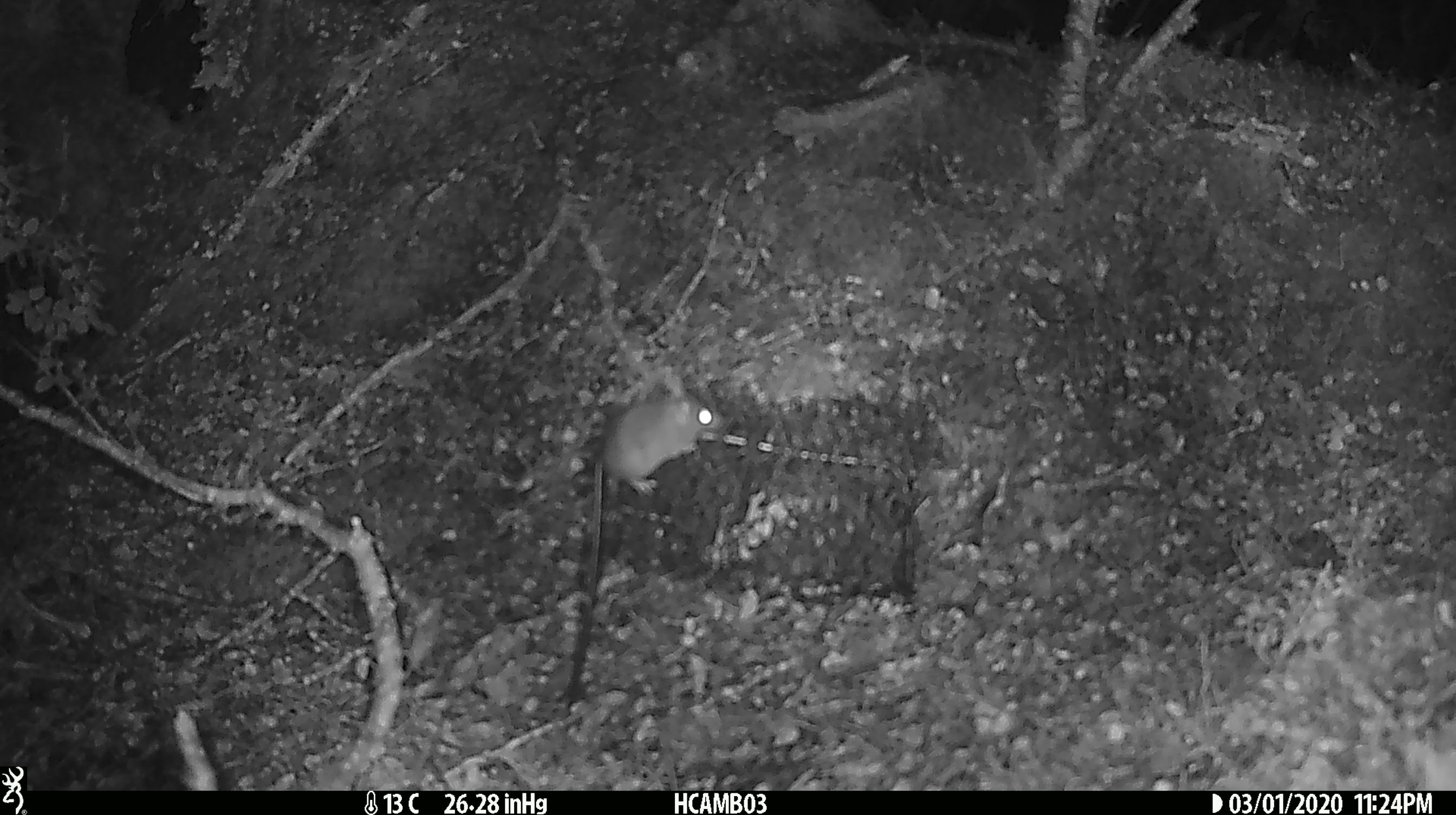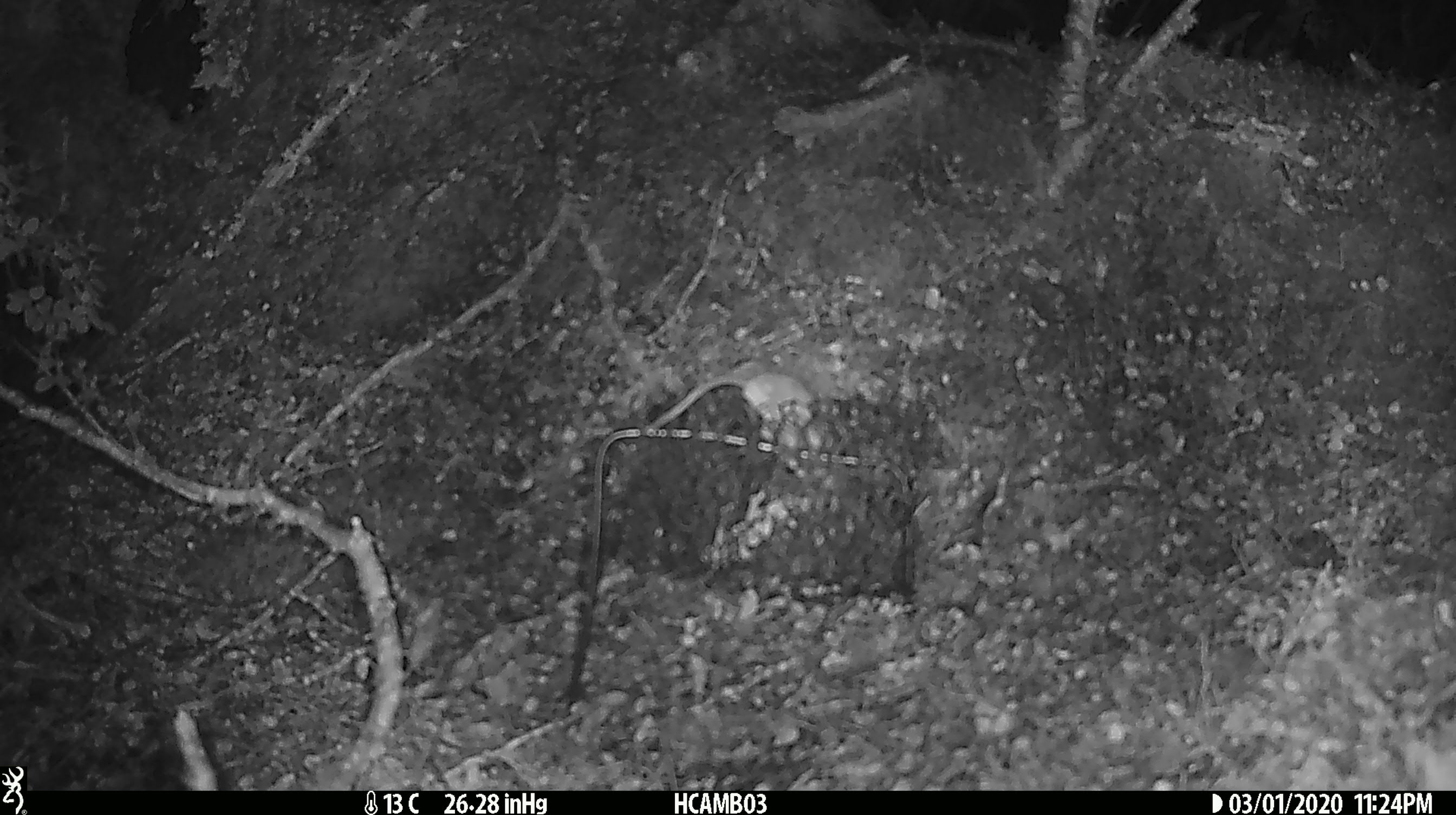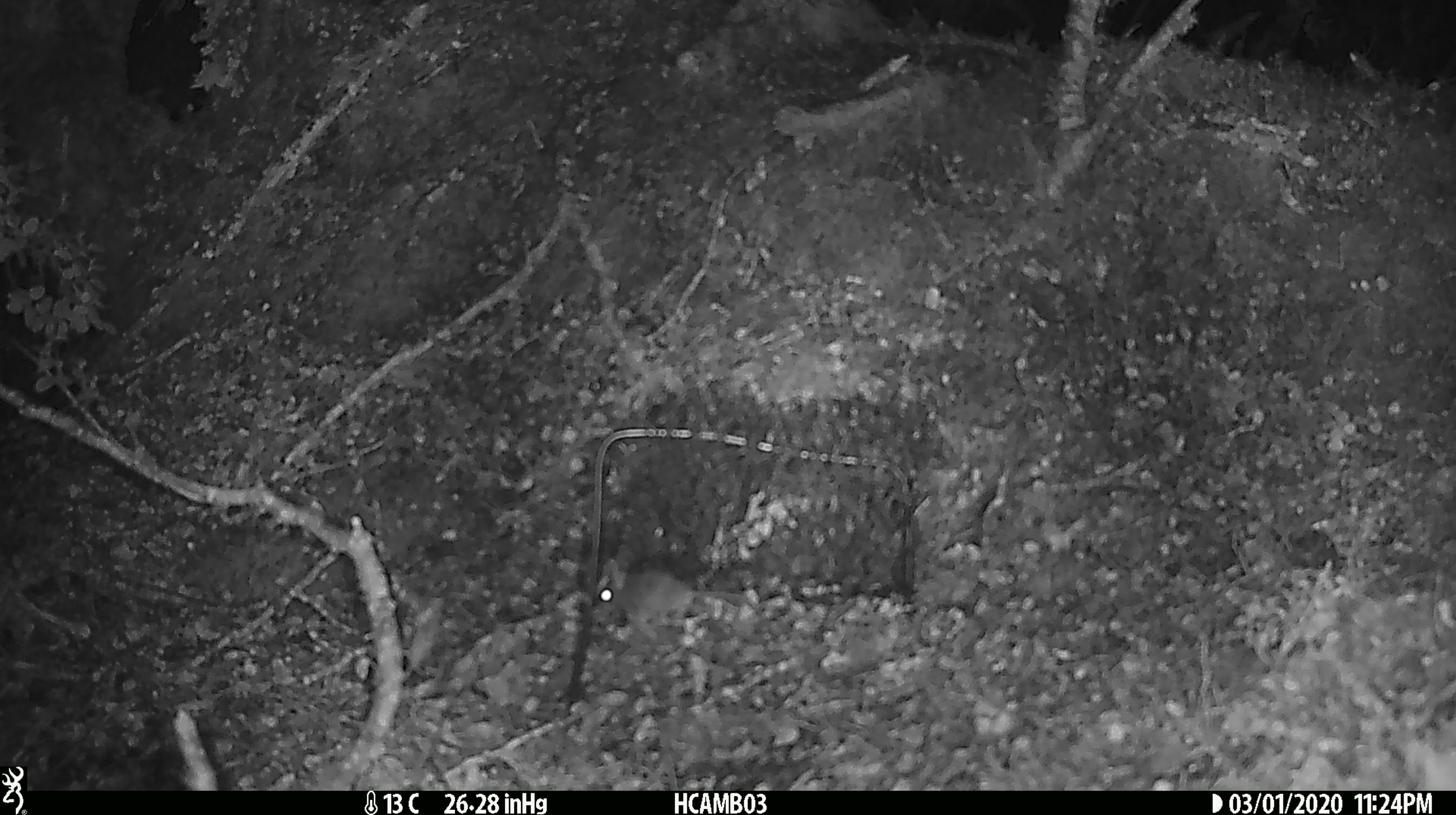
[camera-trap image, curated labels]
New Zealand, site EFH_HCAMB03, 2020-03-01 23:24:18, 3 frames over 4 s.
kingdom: Animalia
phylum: Chordata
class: Mammalia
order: Rodentia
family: Muridae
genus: Mus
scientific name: Mus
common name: mouse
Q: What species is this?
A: Mouse (Mus).